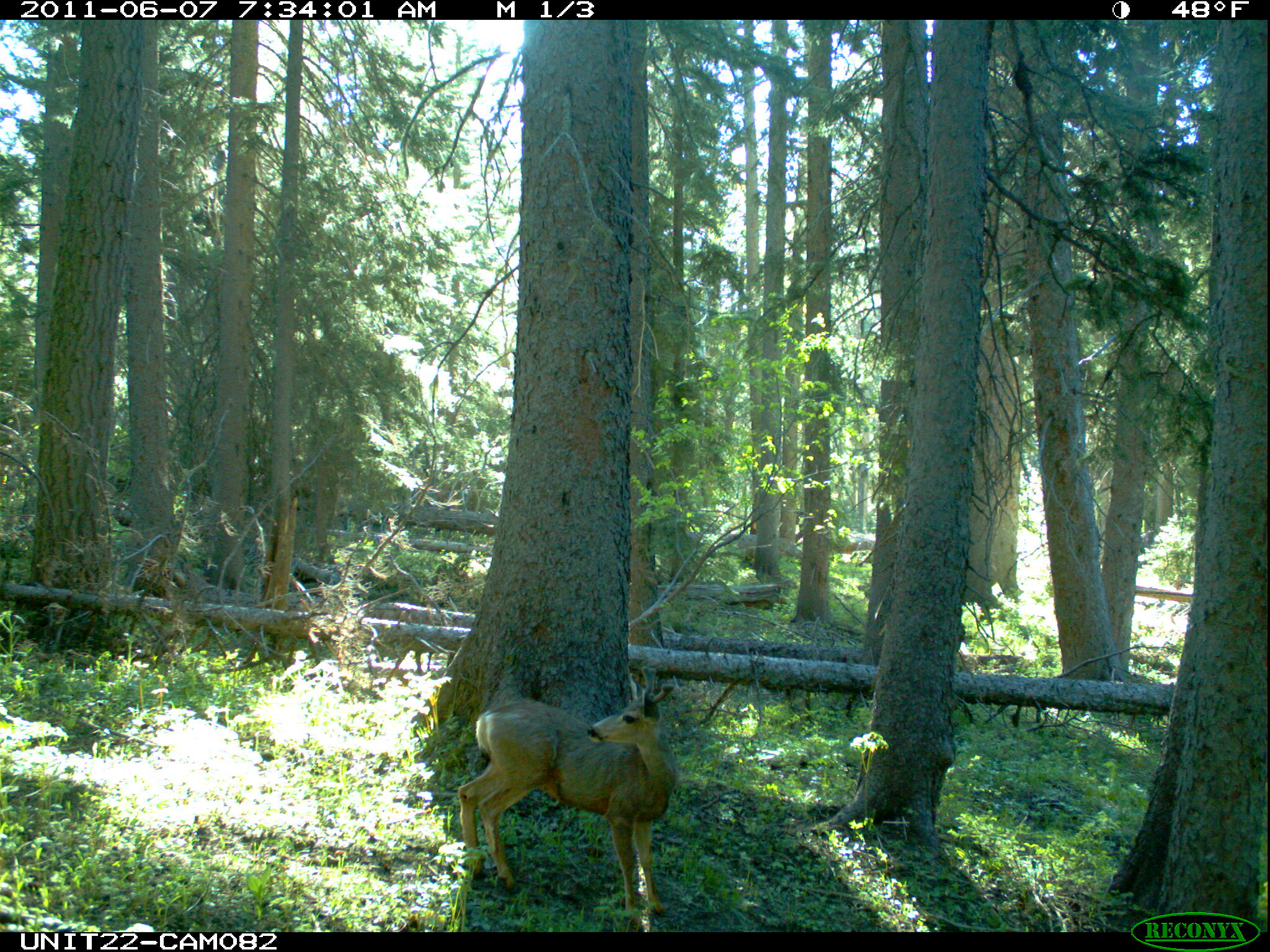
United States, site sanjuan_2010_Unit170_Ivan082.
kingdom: Animalia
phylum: Chordata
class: Mammalia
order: Artiodactyla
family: Cervidae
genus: Odocoileus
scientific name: Odocoileus hemionus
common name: mule deer